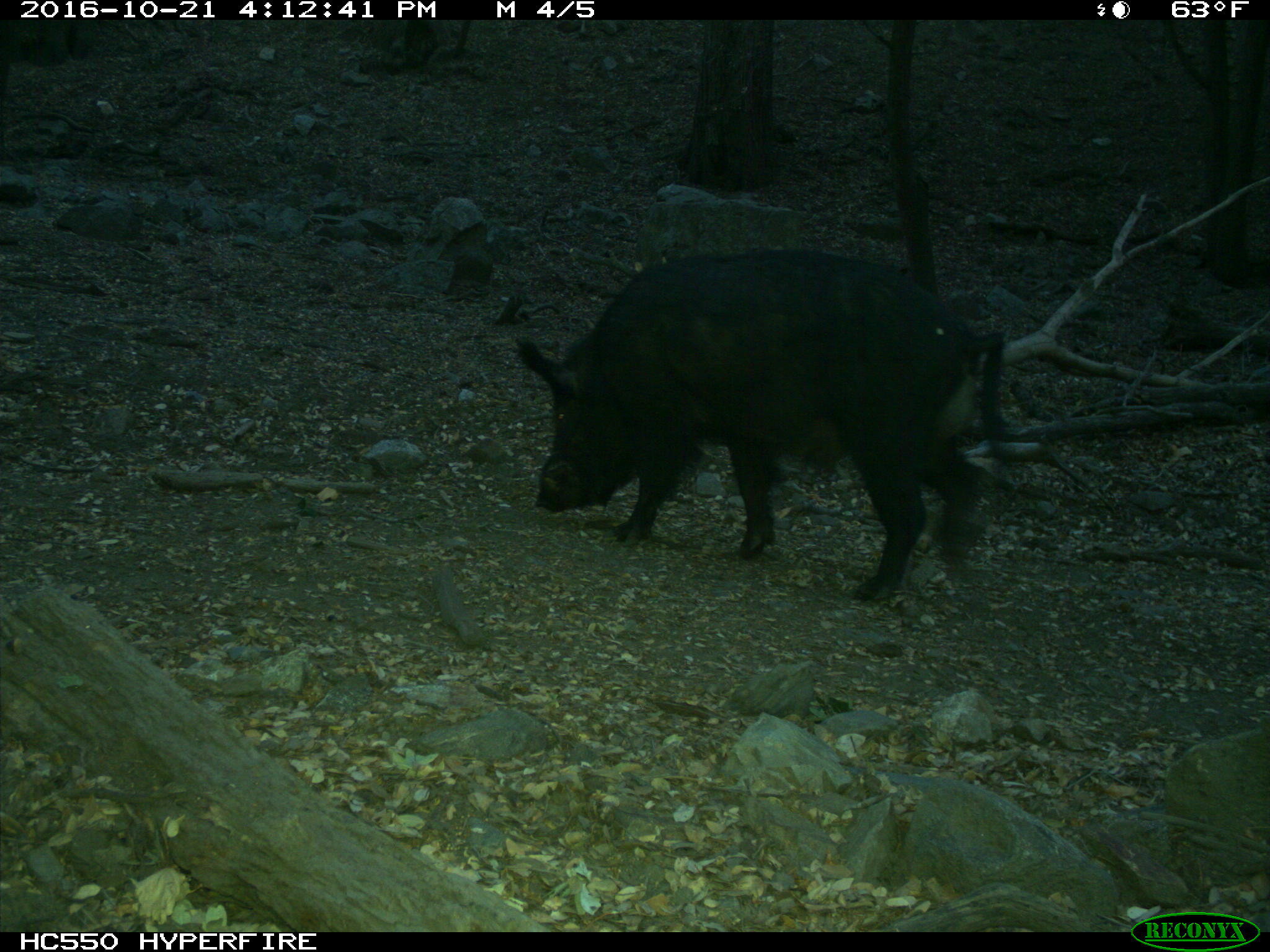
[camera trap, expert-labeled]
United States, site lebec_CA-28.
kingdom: Animalia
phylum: Chordata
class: Mammalia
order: Artiodactyla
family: Suidae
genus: Sus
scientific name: Sus scrofa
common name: wild boar